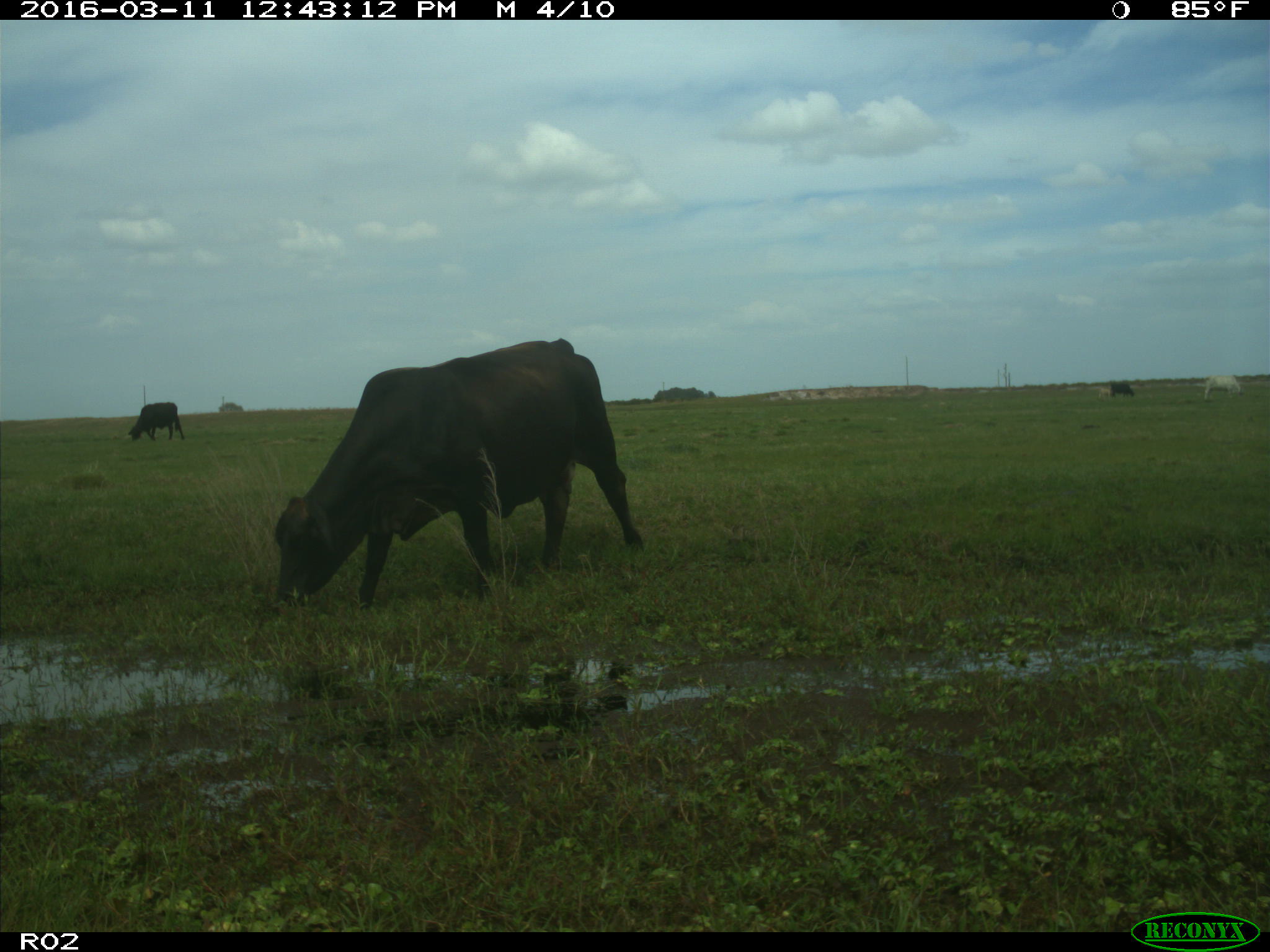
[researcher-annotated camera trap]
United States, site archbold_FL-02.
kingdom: Animalia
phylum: Chordata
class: Mammalia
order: Artiodactyla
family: Bovidae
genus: Bos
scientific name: Bos taurus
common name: domestic cow